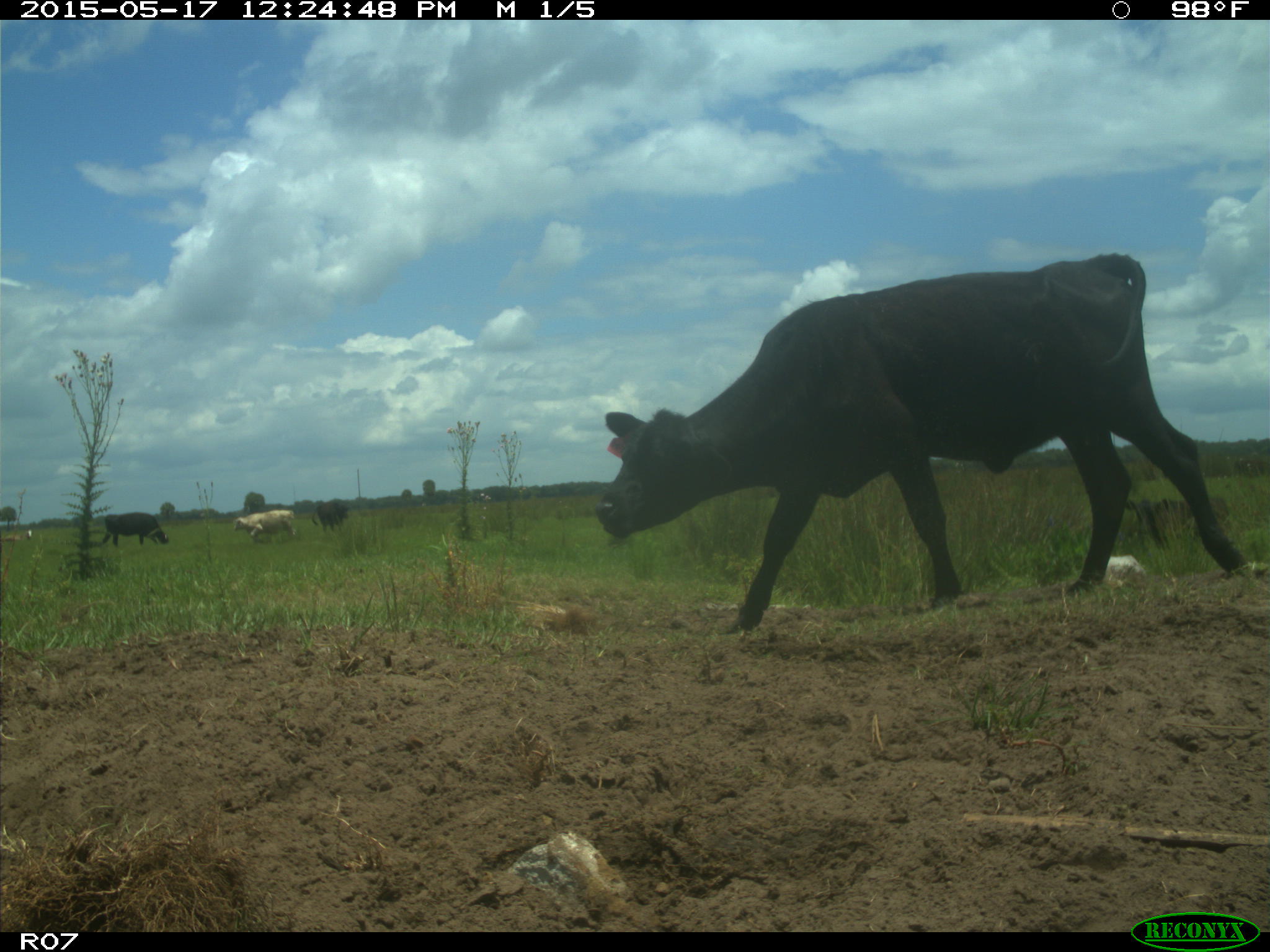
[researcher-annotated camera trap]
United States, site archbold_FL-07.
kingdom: Animalia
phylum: Chordata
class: Mammalia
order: Artiodactyla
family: Bovidae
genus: Bos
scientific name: Bos taurus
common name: domestic cow